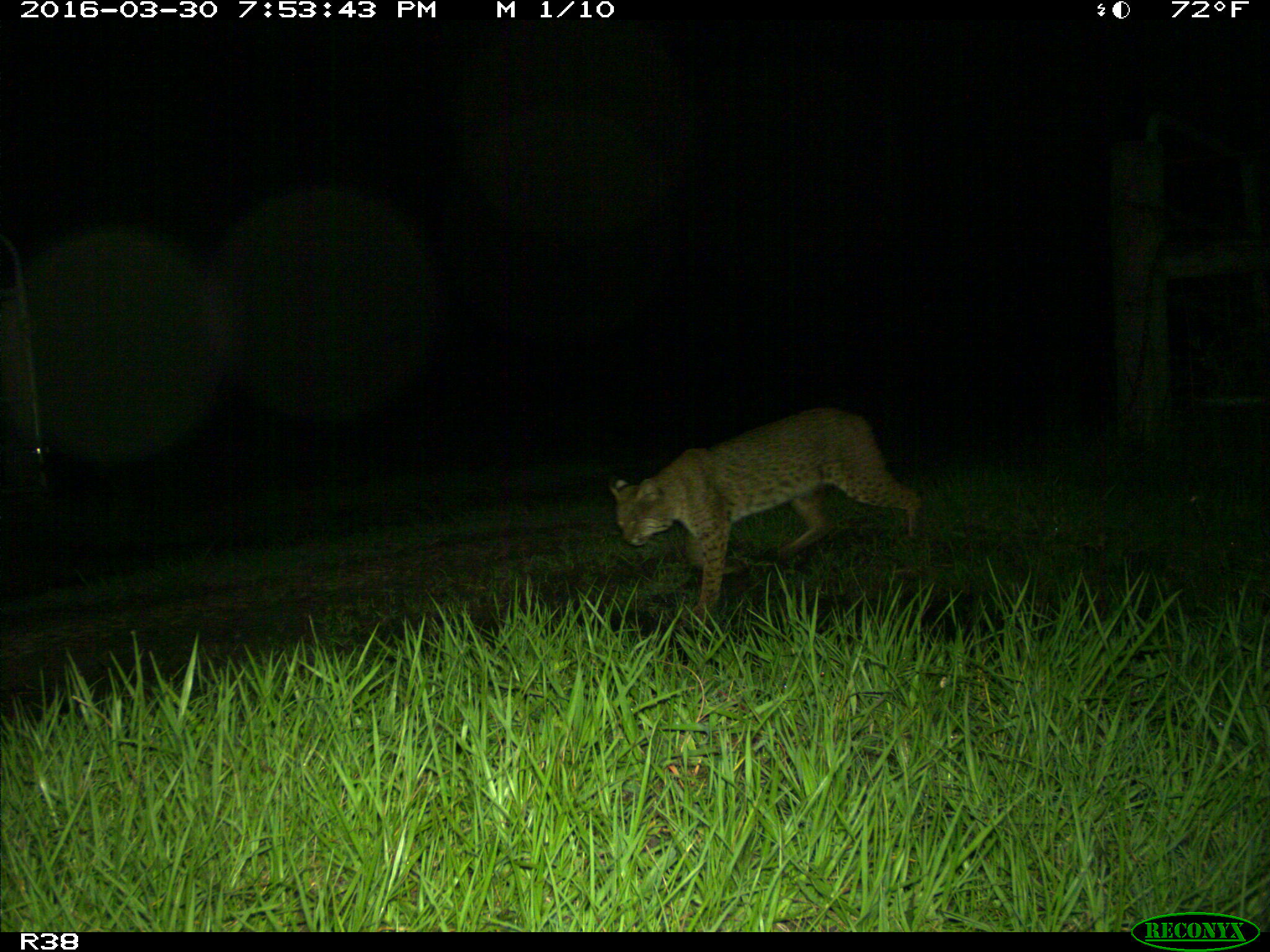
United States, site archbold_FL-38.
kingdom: Animalia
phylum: Chordata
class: Mammalia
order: Carnivora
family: Felidae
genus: Lynx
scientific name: Lynx rufus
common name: bobcat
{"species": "Lynx rufus (bobcat)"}